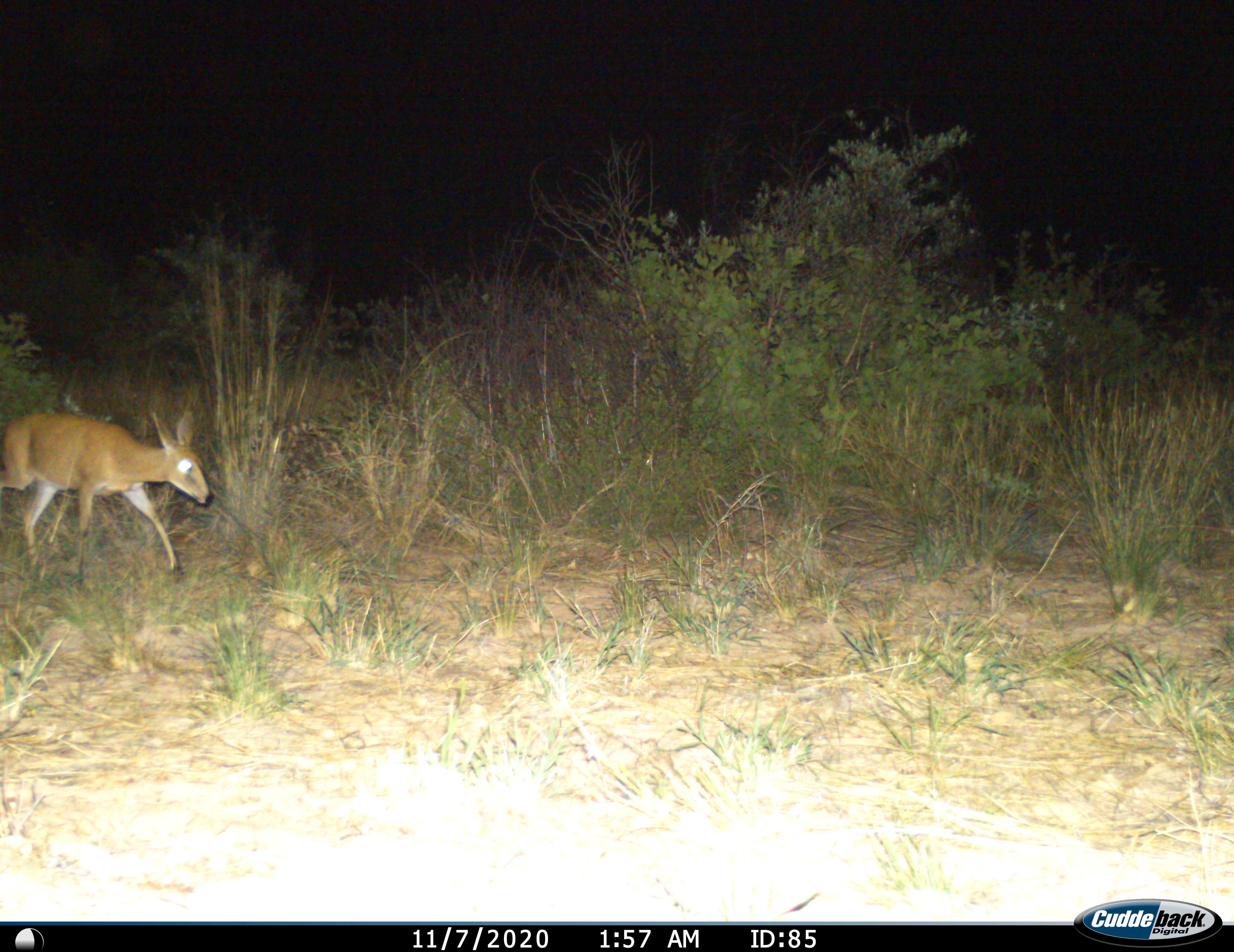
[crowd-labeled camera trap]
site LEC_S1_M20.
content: unidentified animal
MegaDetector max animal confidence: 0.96